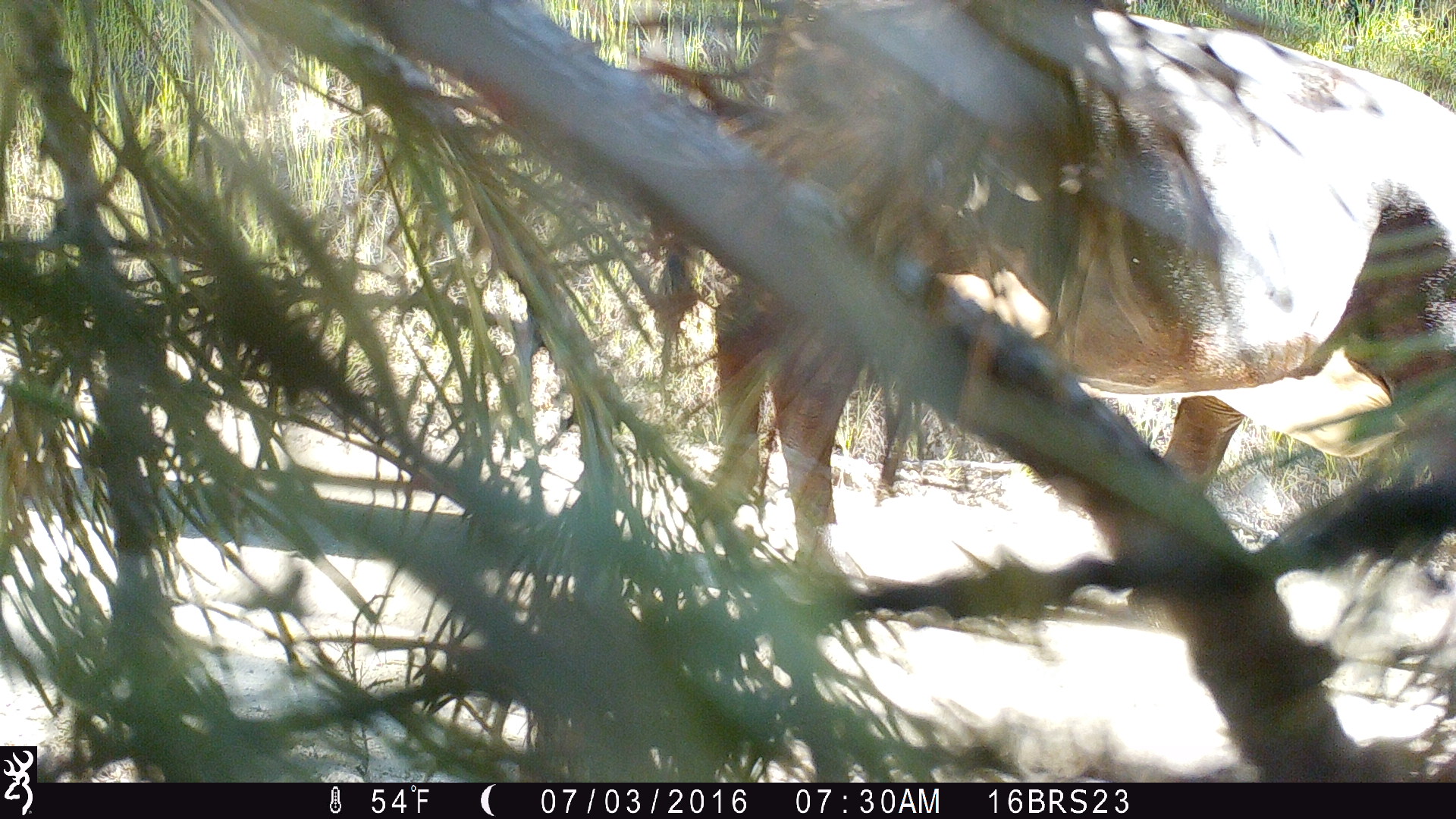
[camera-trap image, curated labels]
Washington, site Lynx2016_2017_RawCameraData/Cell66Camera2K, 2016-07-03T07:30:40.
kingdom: Animalia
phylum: Chordata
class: Mammalia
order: Artiodactyla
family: Bovidae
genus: Bos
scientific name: Bos taurus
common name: domestic cattle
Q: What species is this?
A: Domestic cattle (Bos taurus).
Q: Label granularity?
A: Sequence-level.